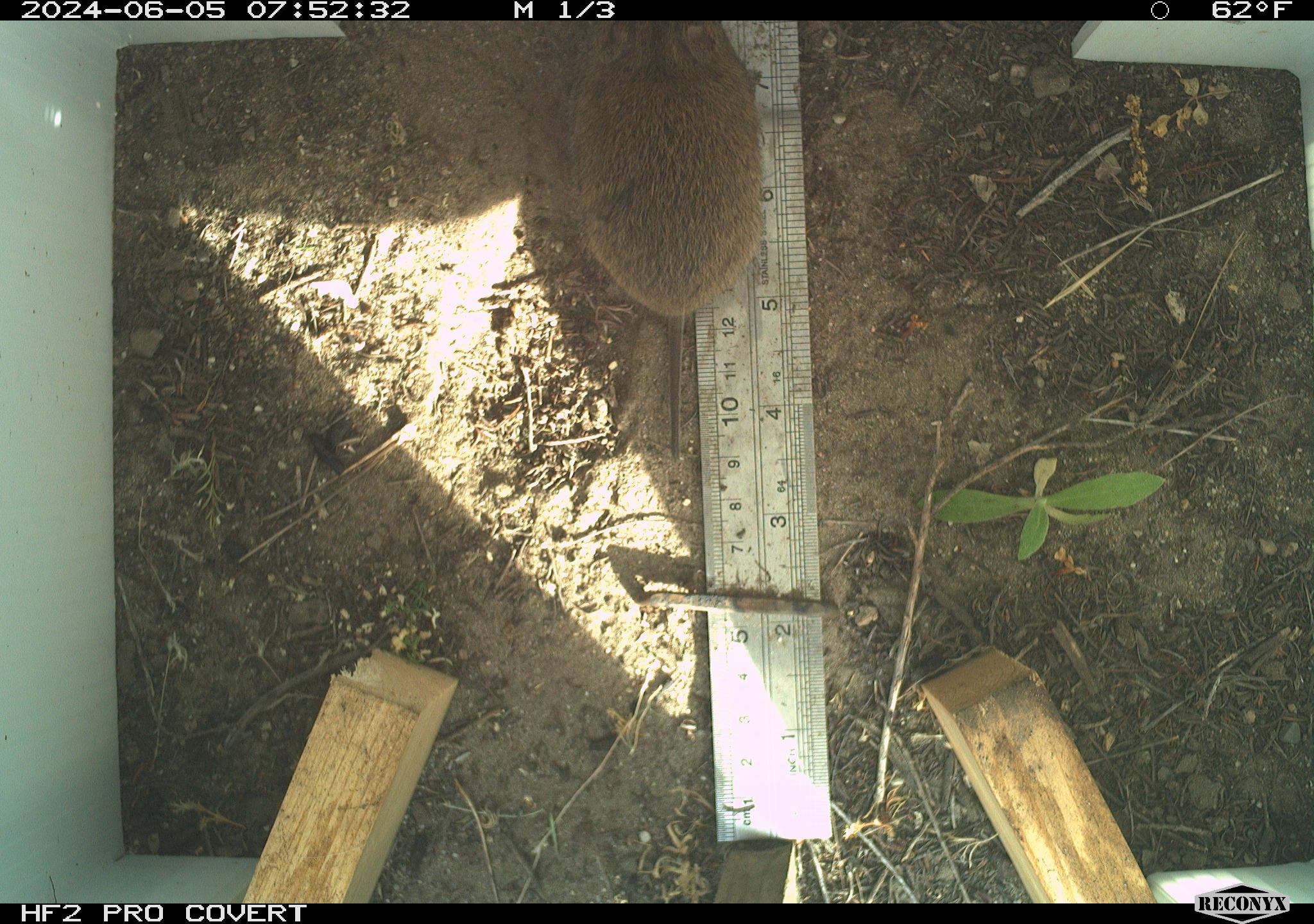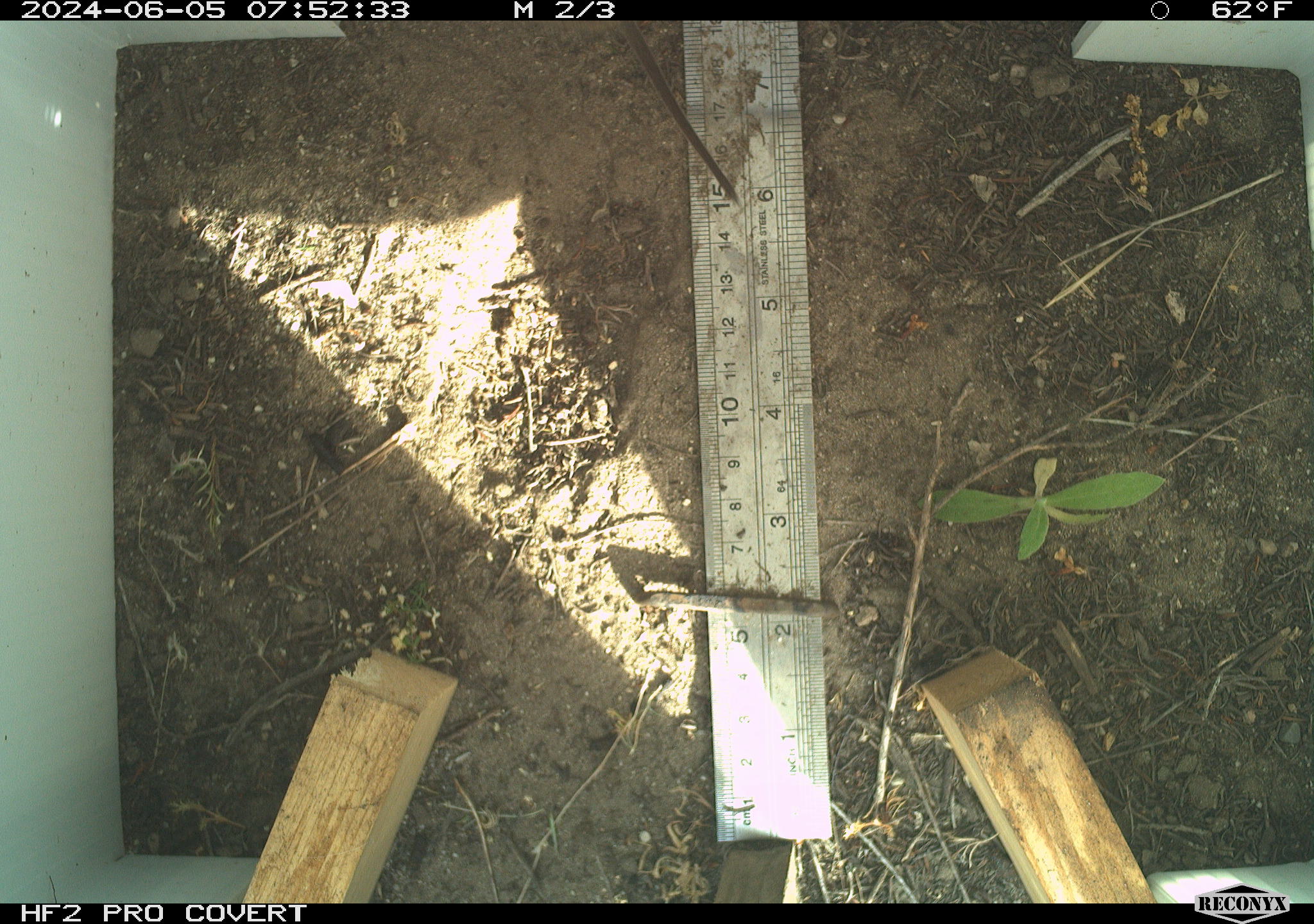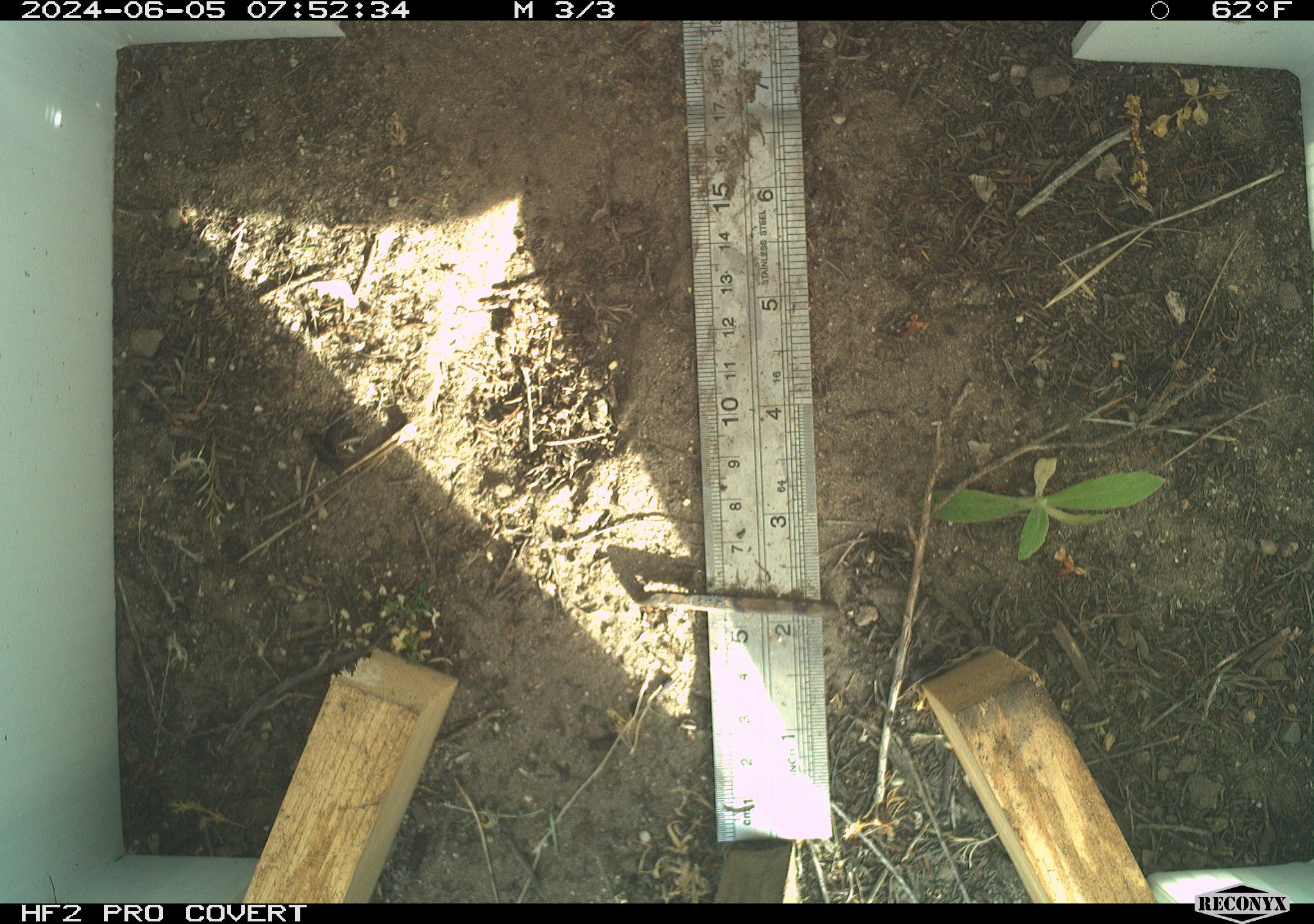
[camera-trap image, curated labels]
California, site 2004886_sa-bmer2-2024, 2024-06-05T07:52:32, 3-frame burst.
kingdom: Animalia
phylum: Chordata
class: Mammalia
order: Rodentia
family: Cricetidae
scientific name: Cricetidae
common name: hamsters, voles, lemmings, and allies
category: cricetidae family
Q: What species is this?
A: Cricetidae family (hamsters, voles, lemmings, and allies) (Cricetidae).